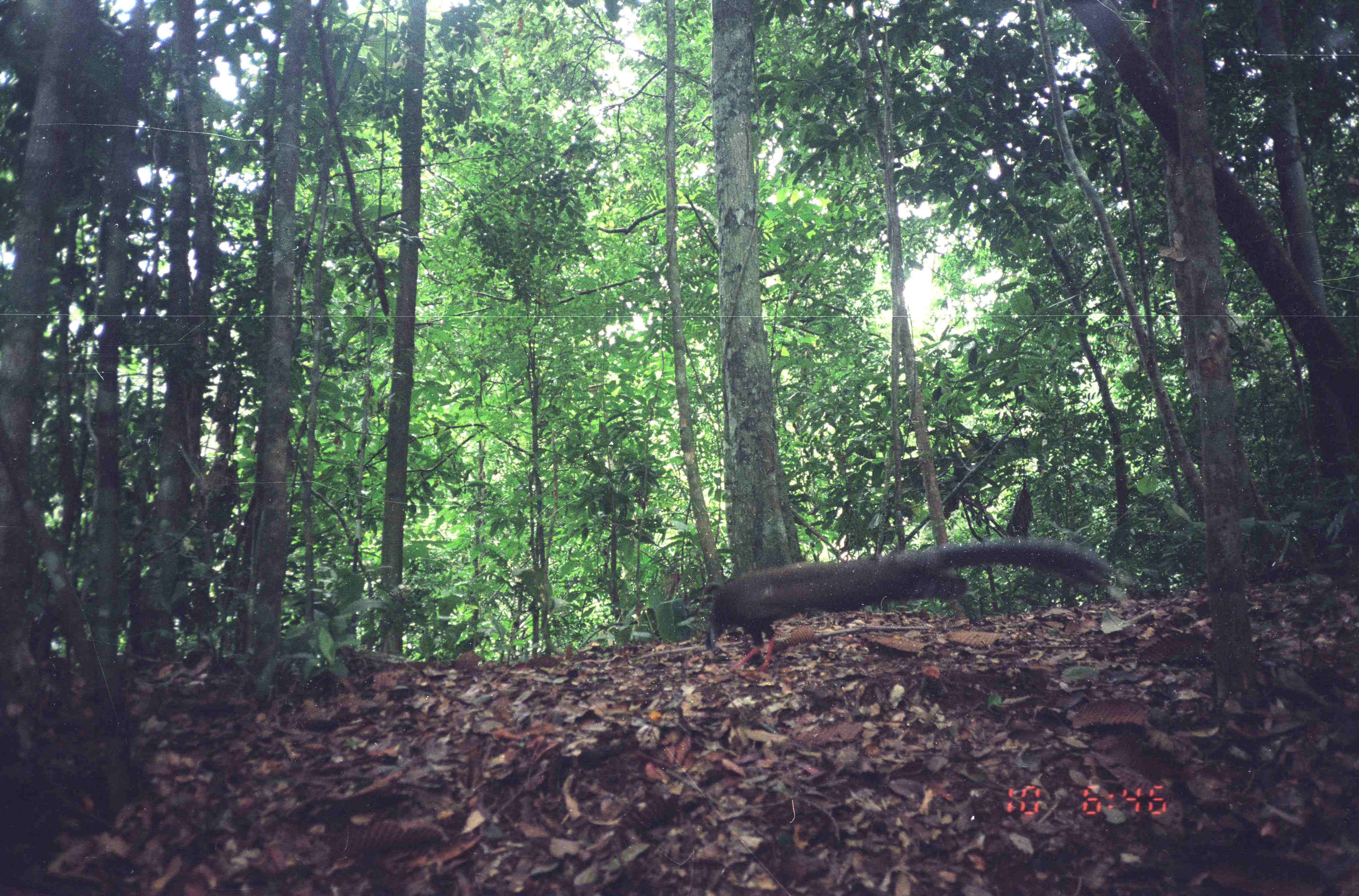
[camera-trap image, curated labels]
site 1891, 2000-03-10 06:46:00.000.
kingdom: Animalia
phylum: Chordata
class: Aves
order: Galliformes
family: Phasianidae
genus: Argusianus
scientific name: Argusianus argus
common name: great argus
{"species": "Argusianus argus (great argus)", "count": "1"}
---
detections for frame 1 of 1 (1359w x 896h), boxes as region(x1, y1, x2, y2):
argusianus argus: region(698, 533, 1114, 675)